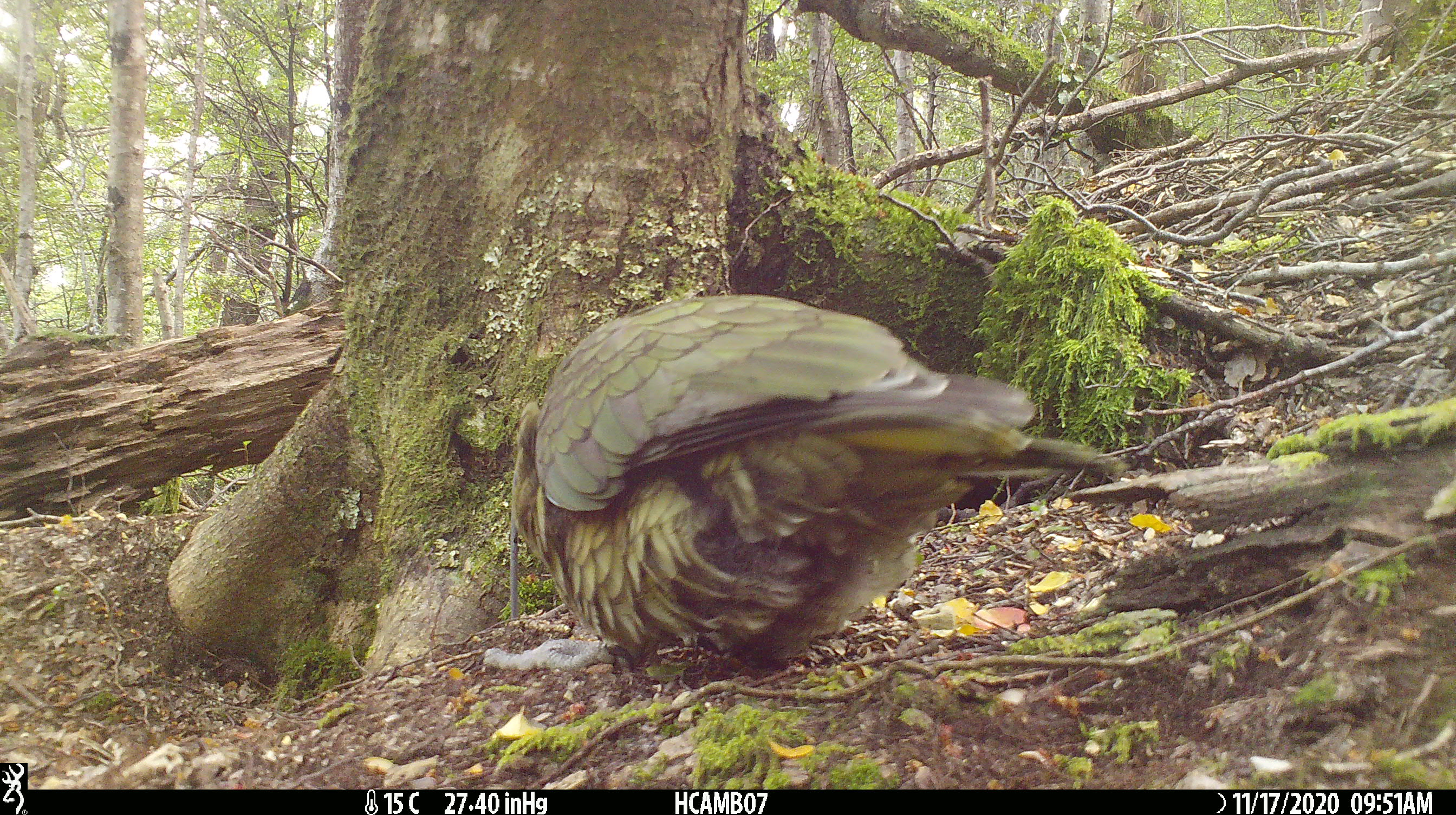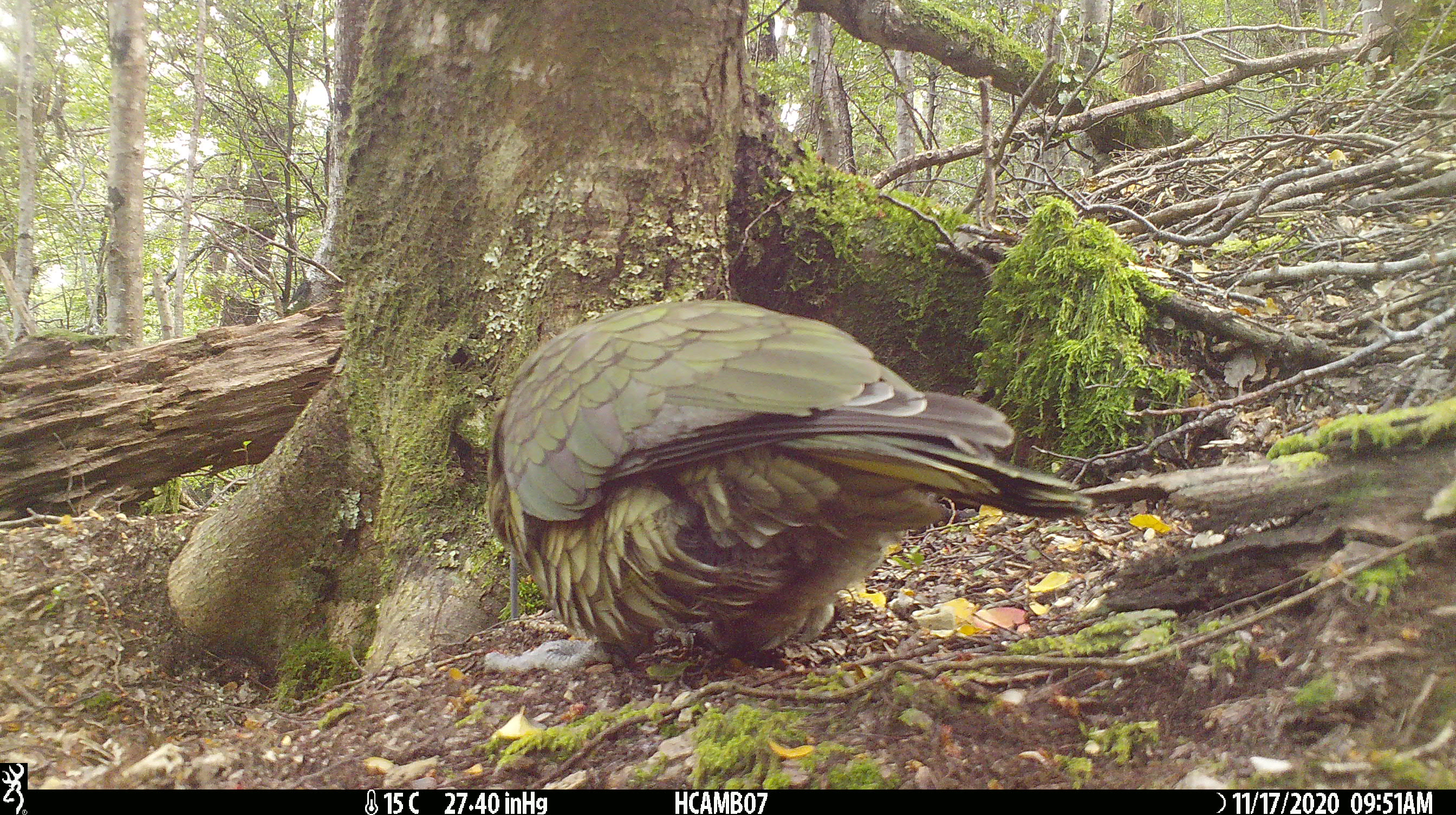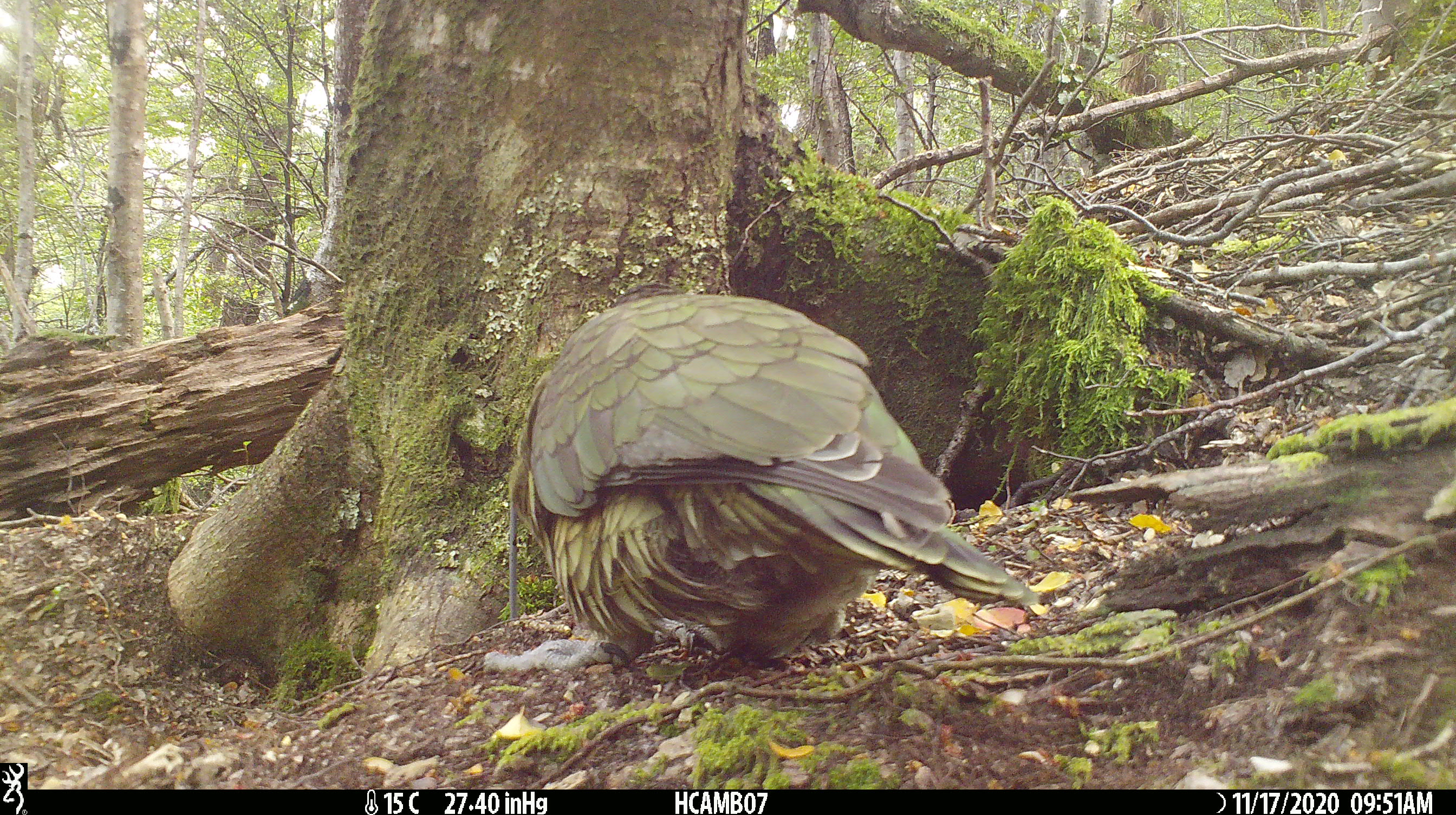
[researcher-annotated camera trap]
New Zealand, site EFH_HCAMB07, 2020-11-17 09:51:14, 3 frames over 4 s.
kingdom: Animalia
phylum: Chordata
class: Aves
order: Psittaciformes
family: Strigopidae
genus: Nestor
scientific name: Nestor notabilis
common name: kea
Kea (Nestor notabilis).